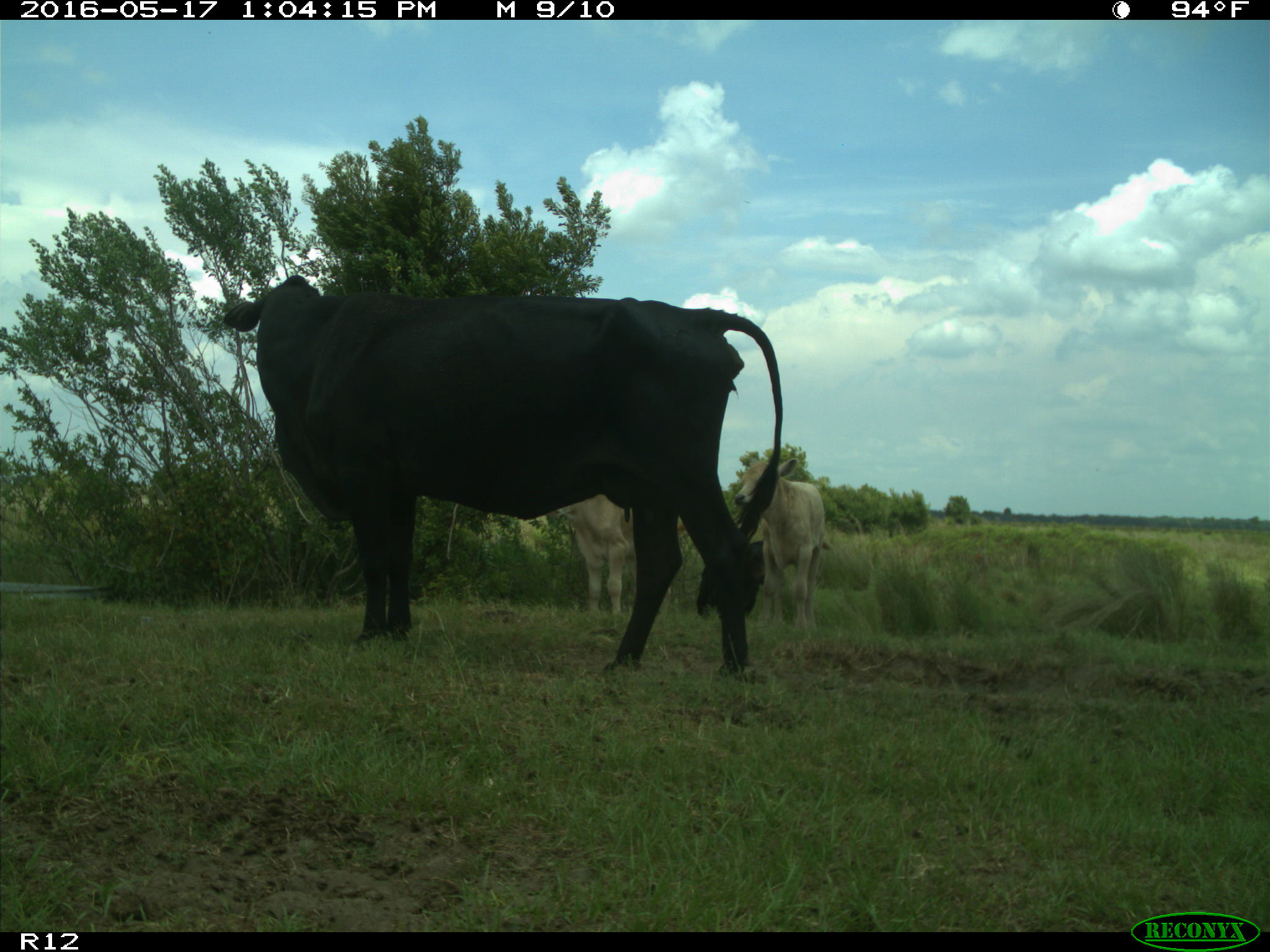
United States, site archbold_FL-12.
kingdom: Animalia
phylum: Chordata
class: Mammalia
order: Artiodactyla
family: Bovidae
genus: Bos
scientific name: Bos taurus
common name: domestic cow